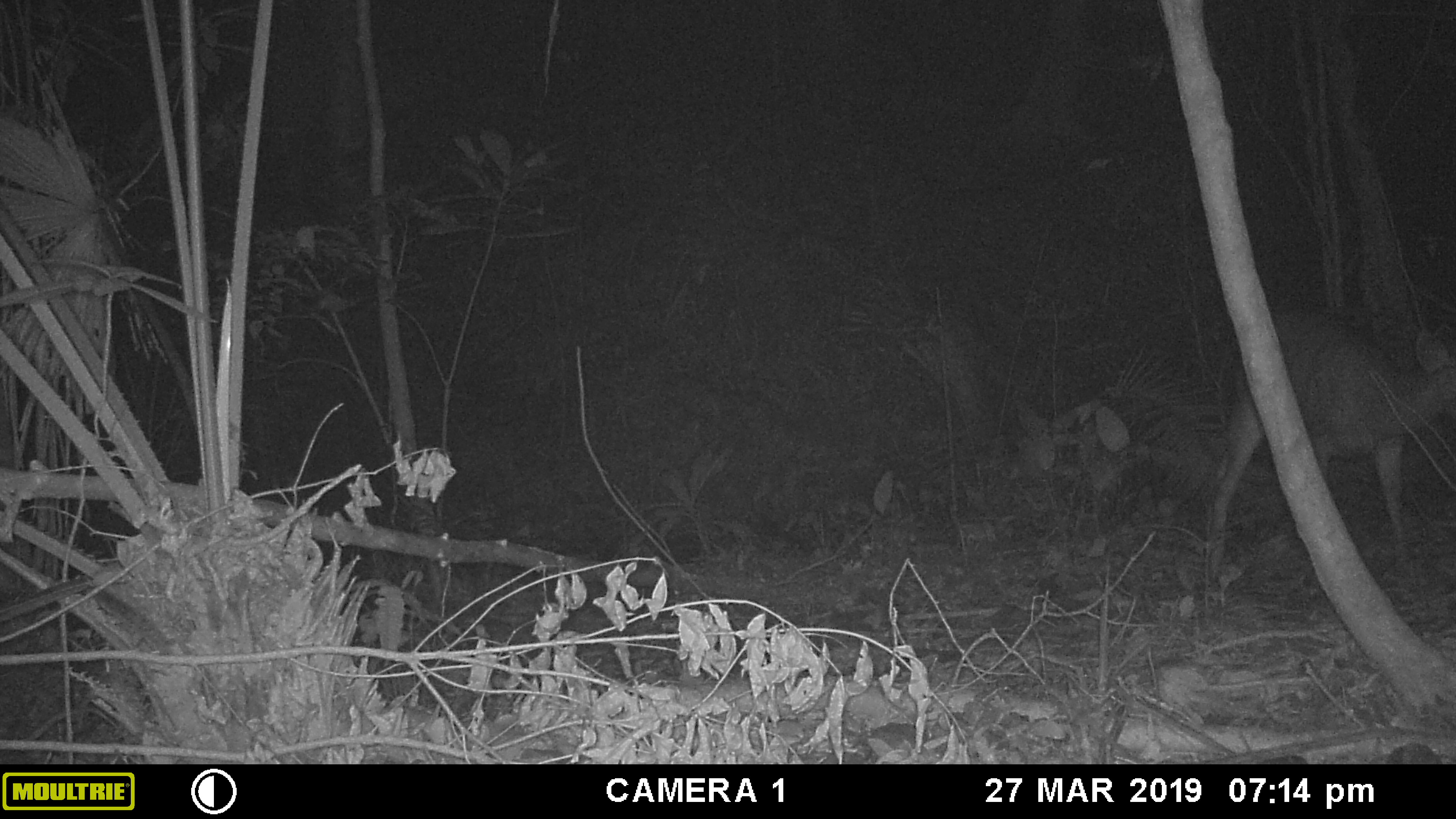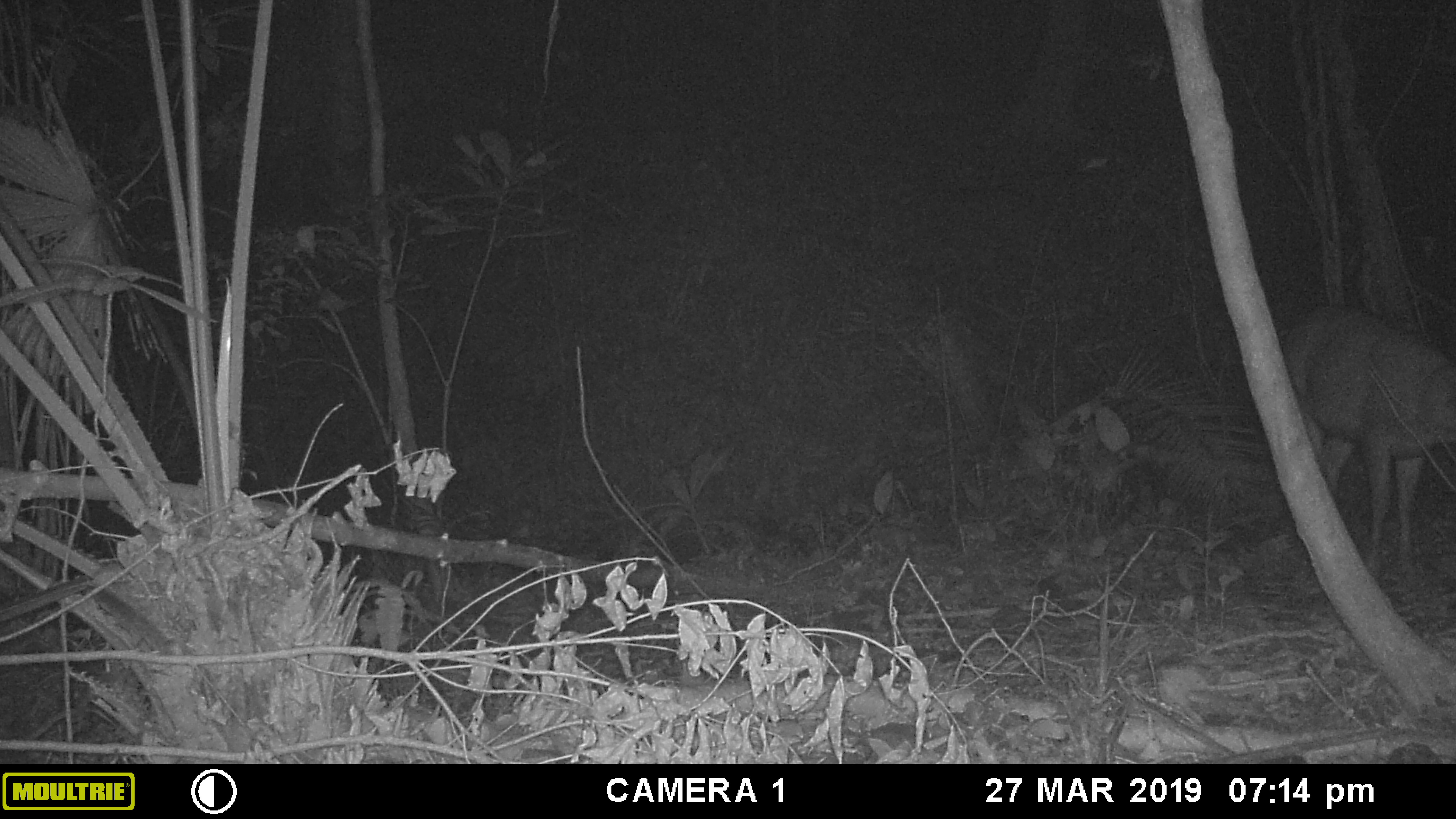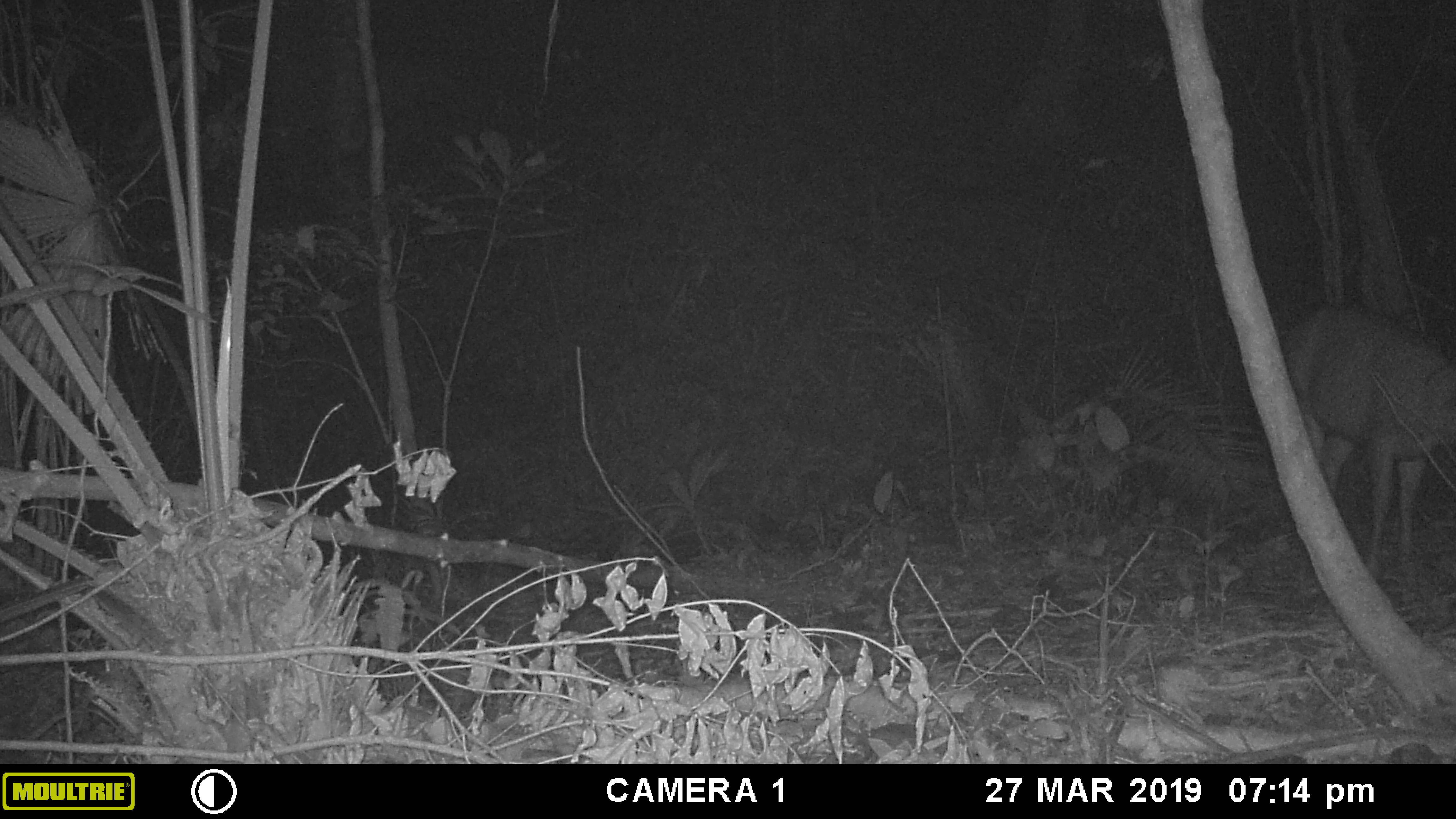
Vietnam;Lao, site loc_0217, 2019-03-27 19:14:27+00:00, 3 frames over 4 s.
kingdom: Animalia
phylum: Chordata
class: Mammalia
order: Artiodactyla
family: Cervidae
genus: Rusa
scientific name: Rusa unicolor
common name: sambar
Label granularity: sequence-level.